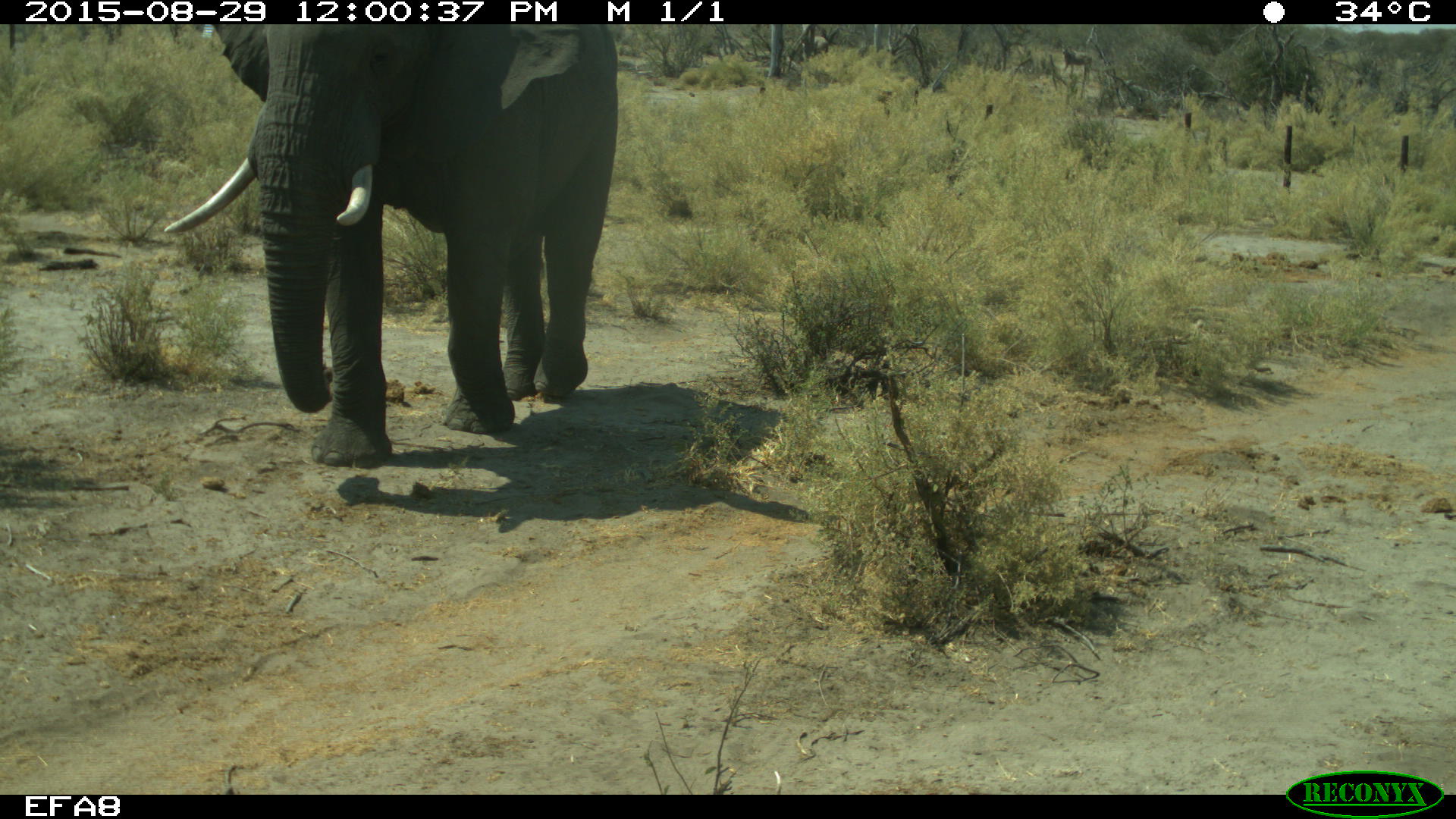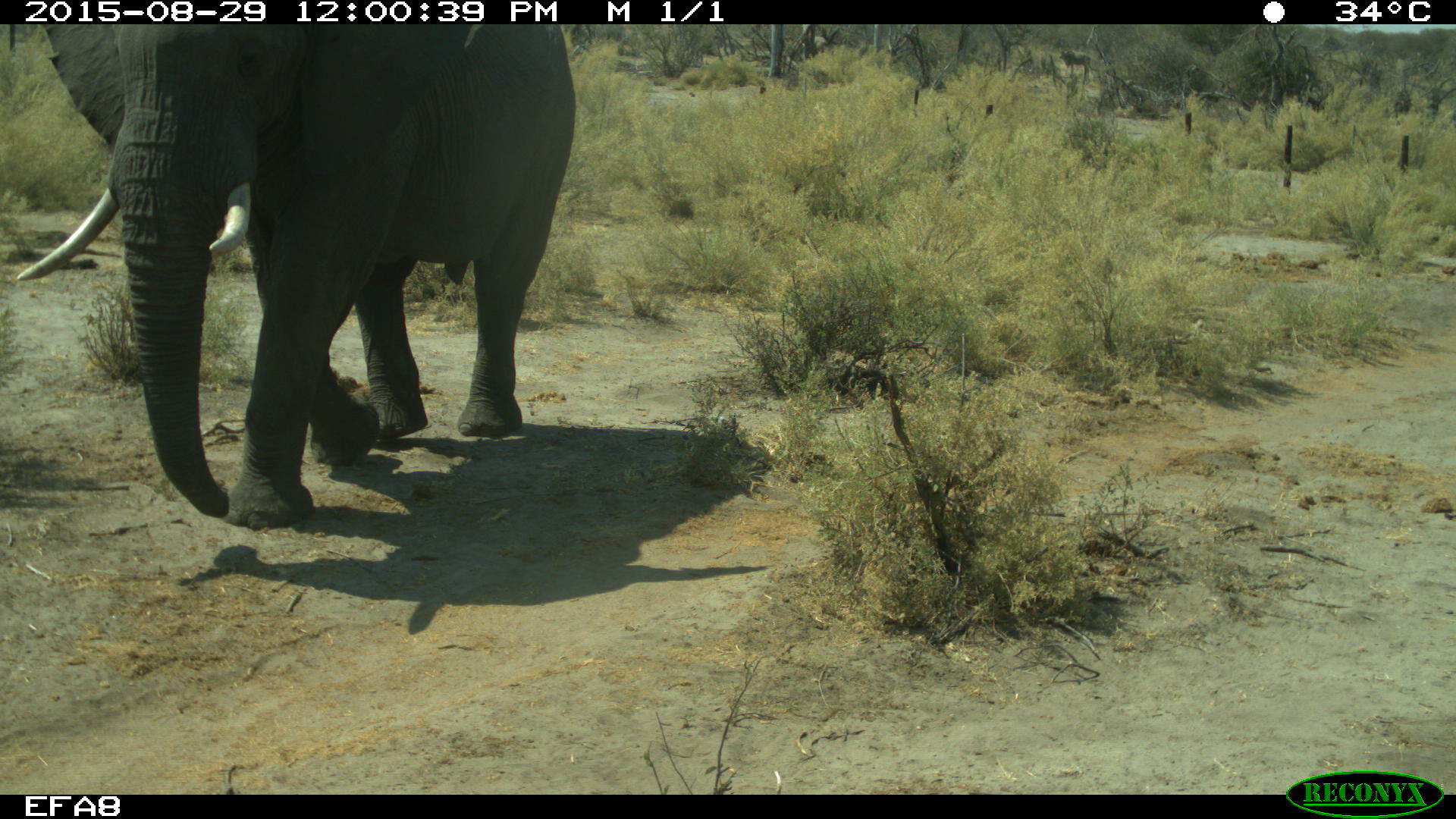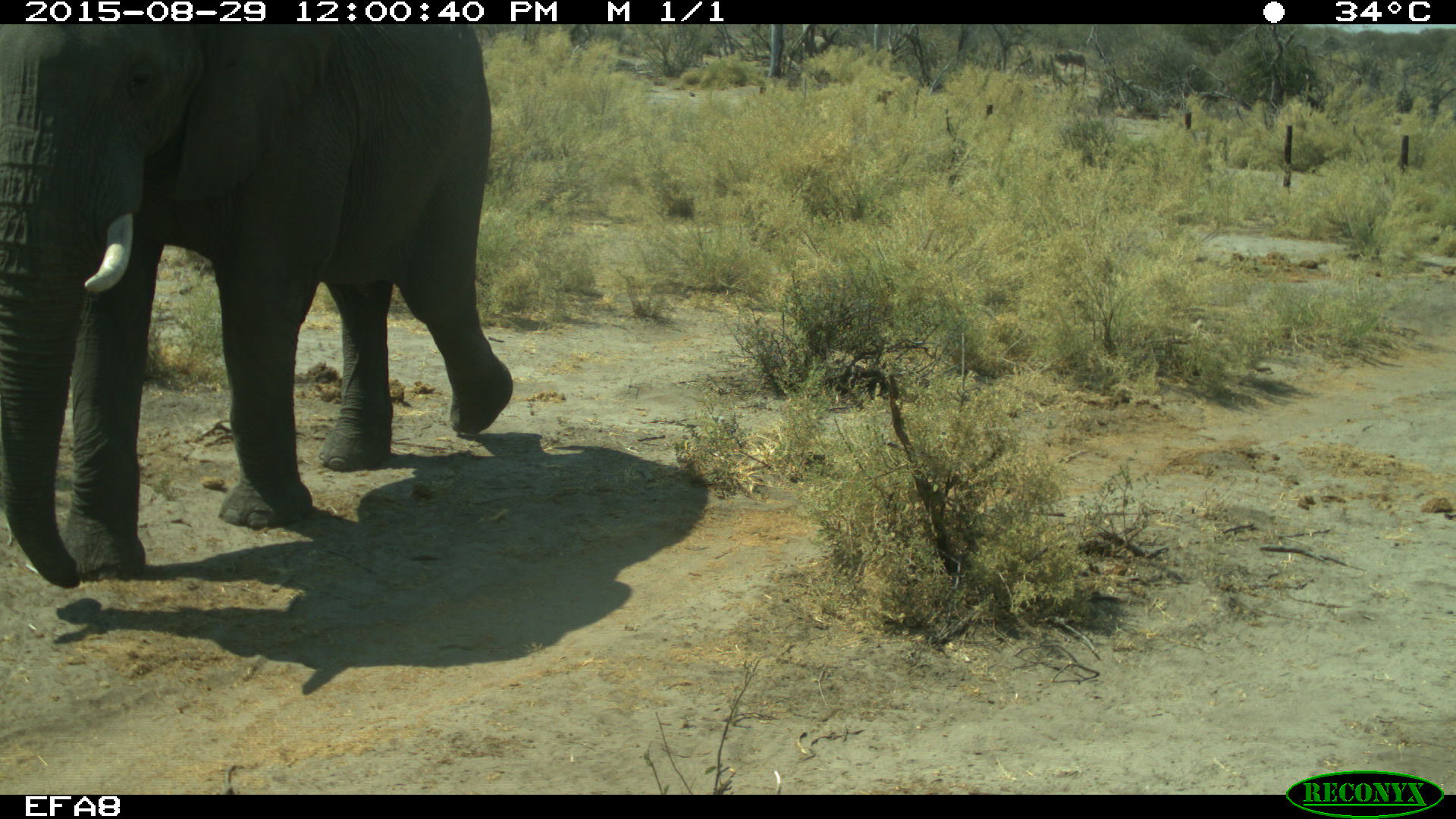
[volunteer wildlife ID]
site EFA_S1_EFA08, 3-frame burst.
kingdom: Animalia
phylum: Chordata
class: Mammalia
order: Proboscidea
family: Elephantidae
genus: Loxodonta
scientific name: Loxodonta africana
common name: african bush elephant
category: elephant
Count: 1.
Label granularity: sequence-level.